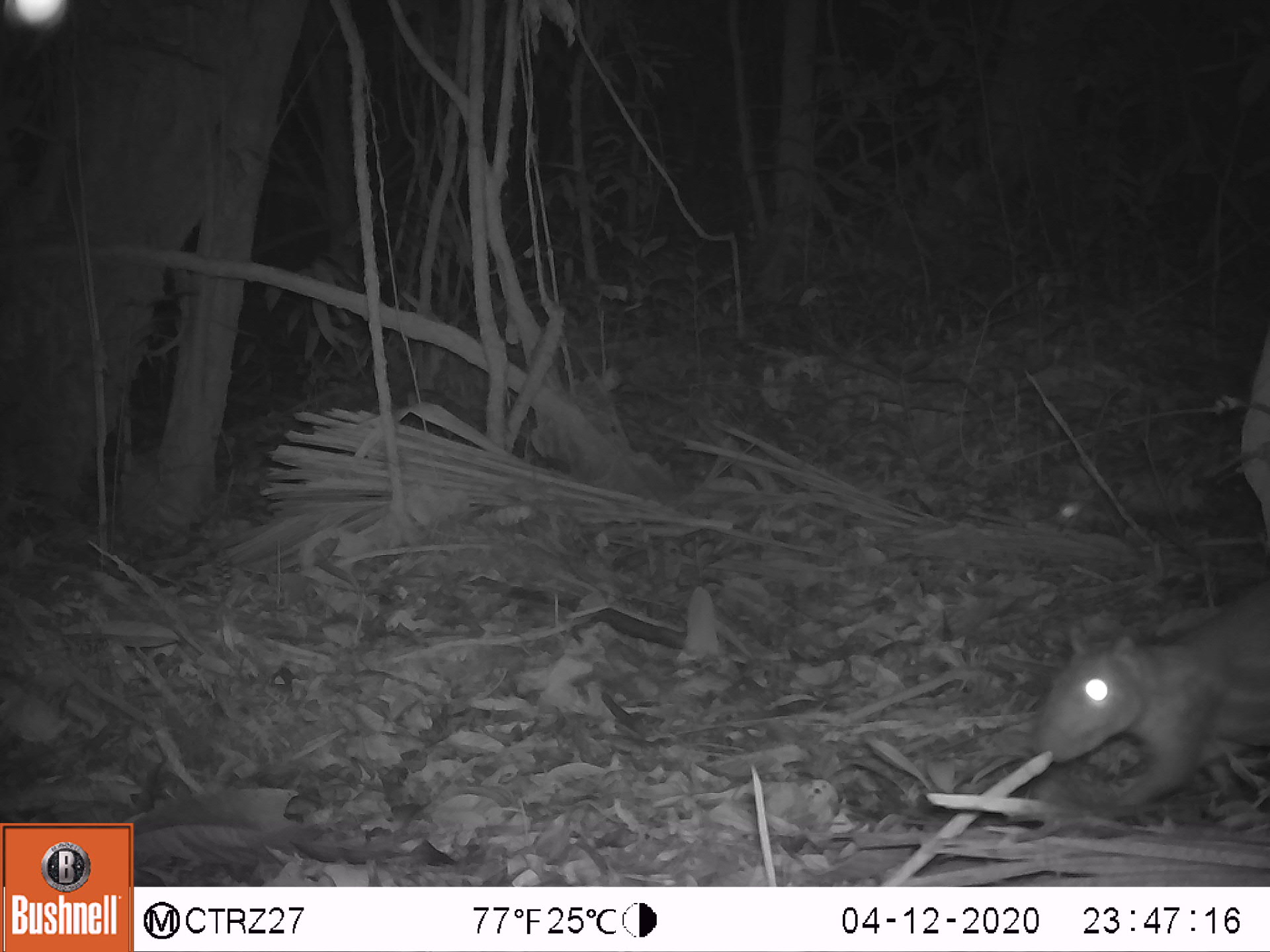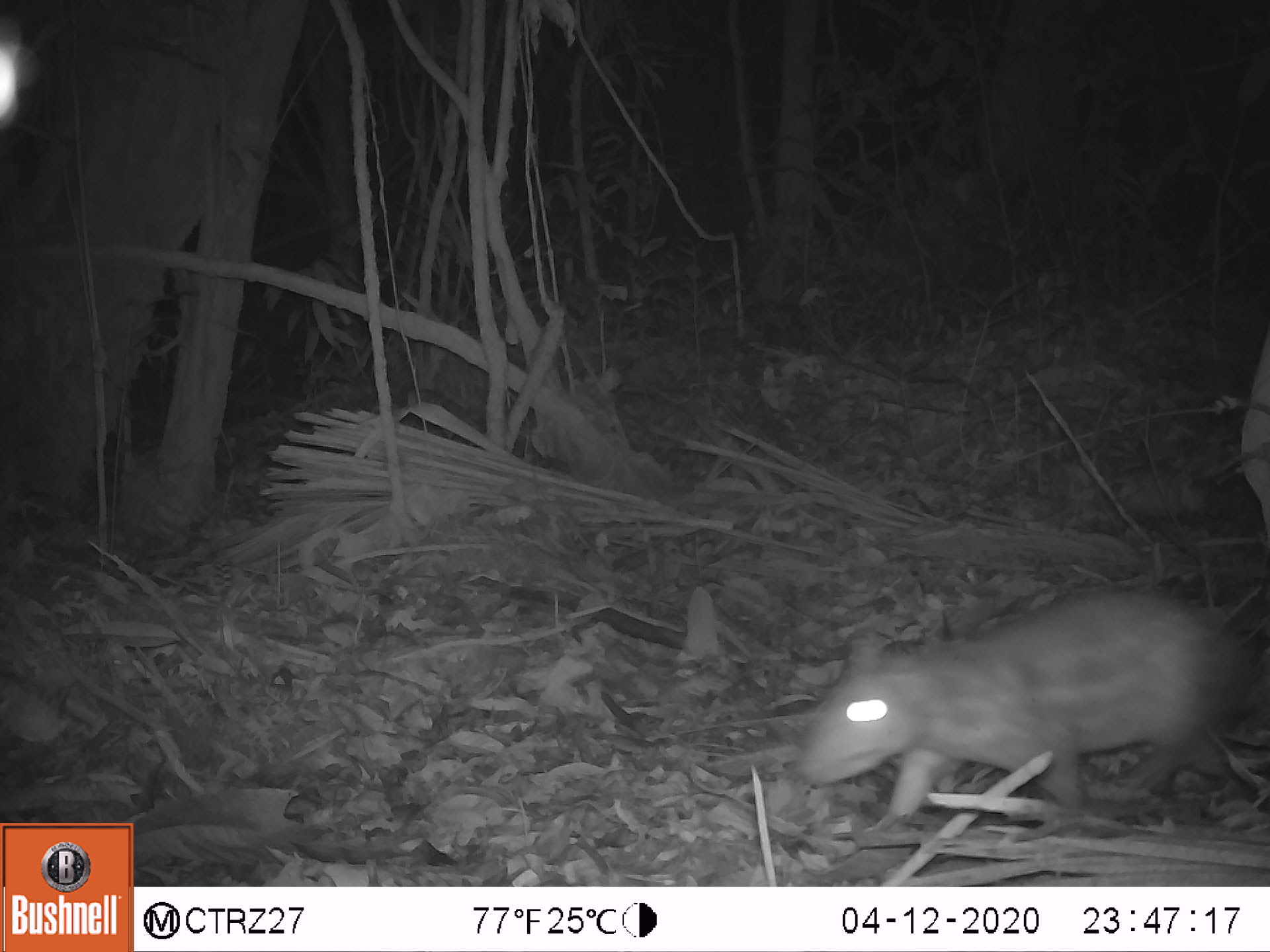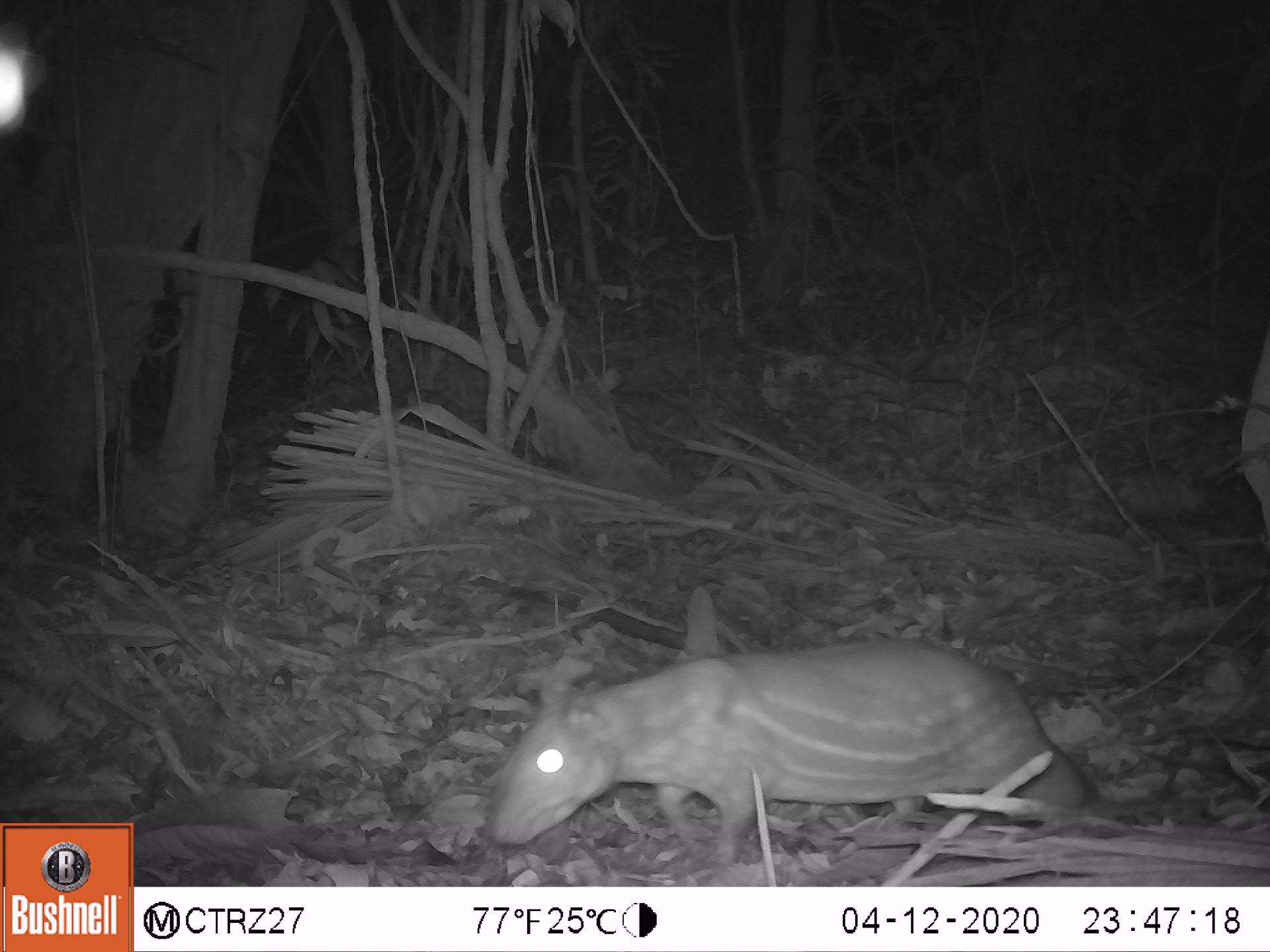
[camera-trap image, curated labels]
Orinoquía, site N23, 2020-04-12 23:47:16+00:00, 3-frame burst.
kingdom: Animalia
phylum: Chordata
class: Mammalia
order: Rodentia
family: Cuniculidae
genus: Cuniculus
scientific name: Cuniculus paca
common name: spotted paca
Spotted paca (Cuniculus paca).